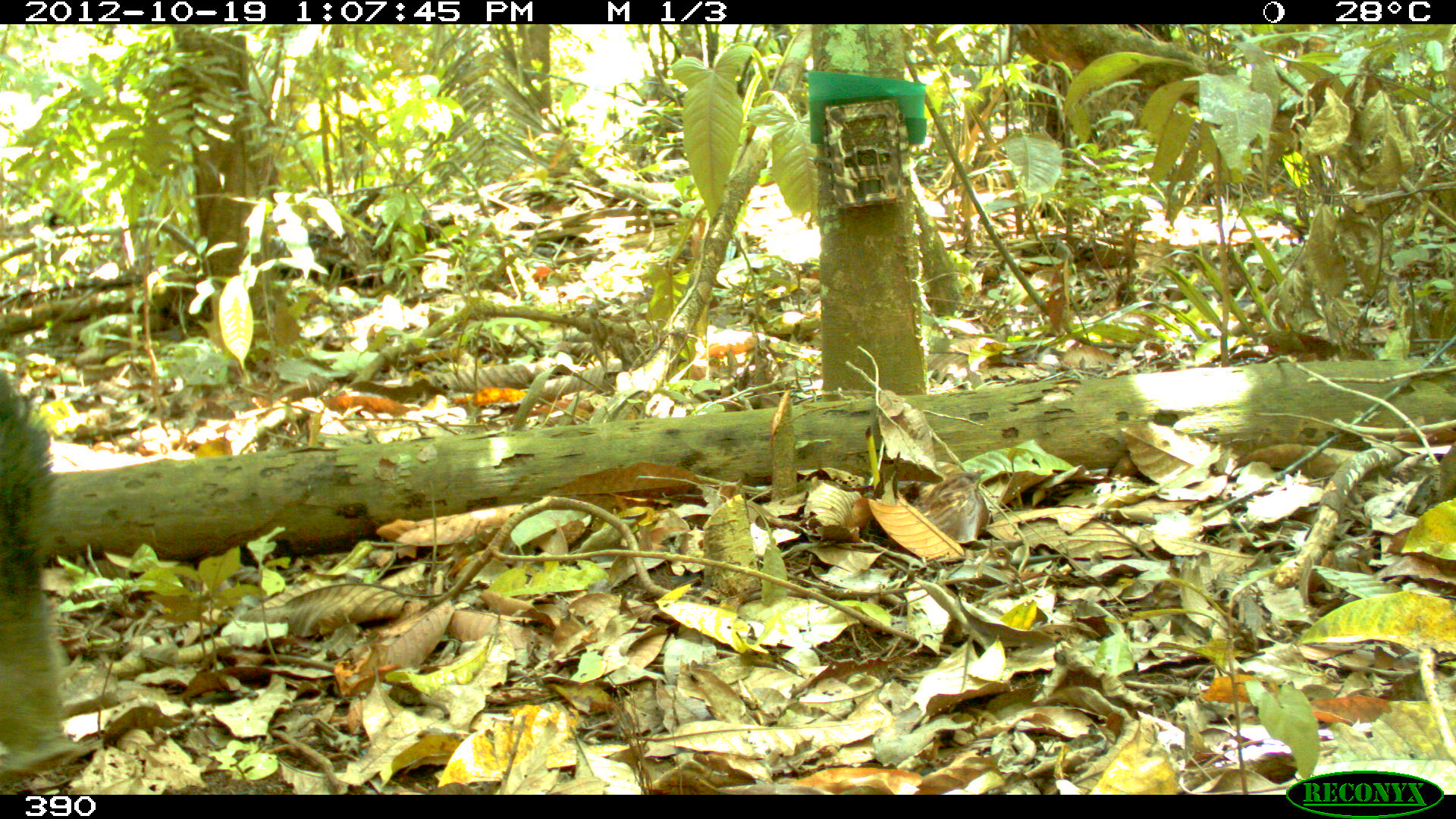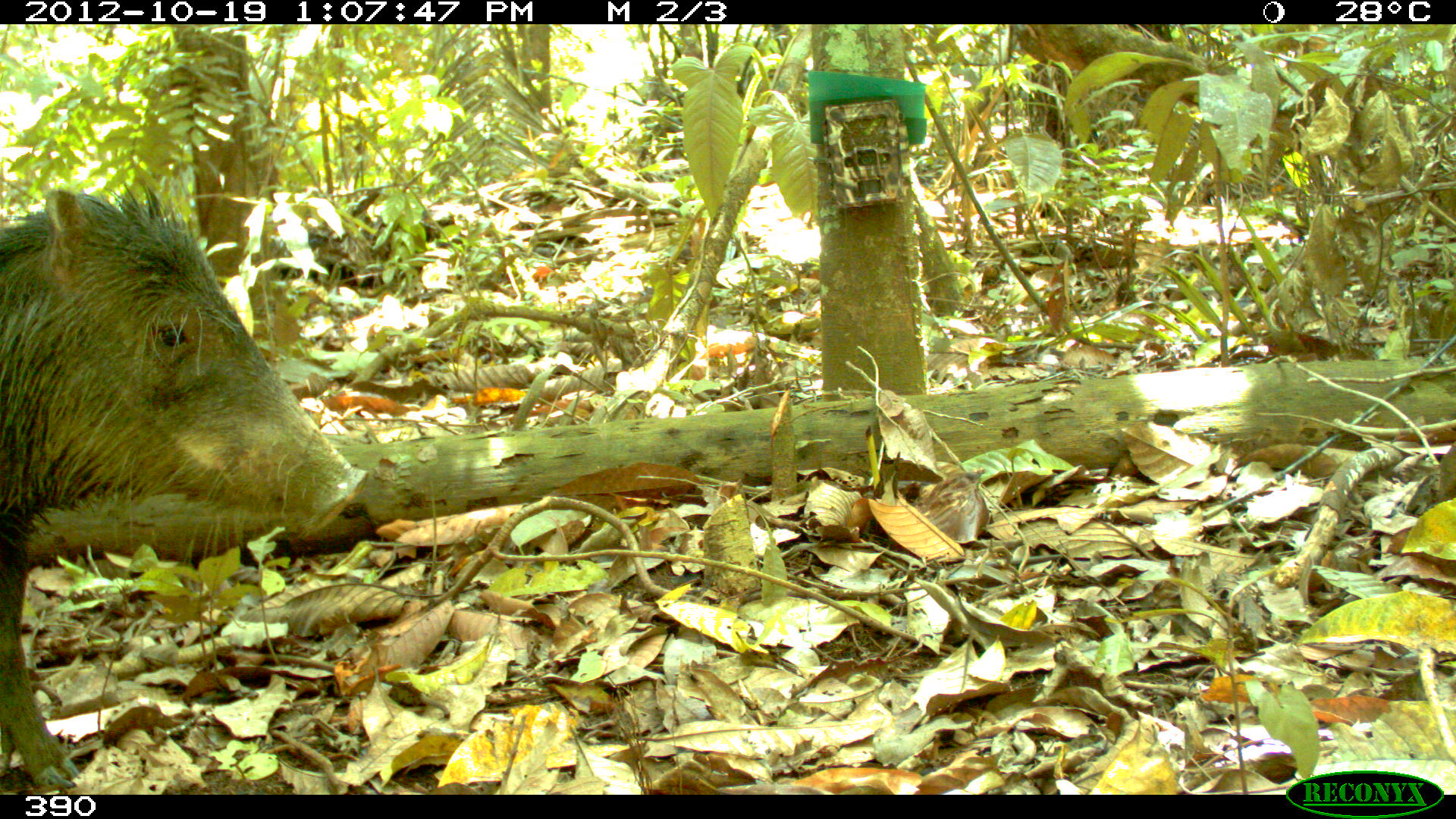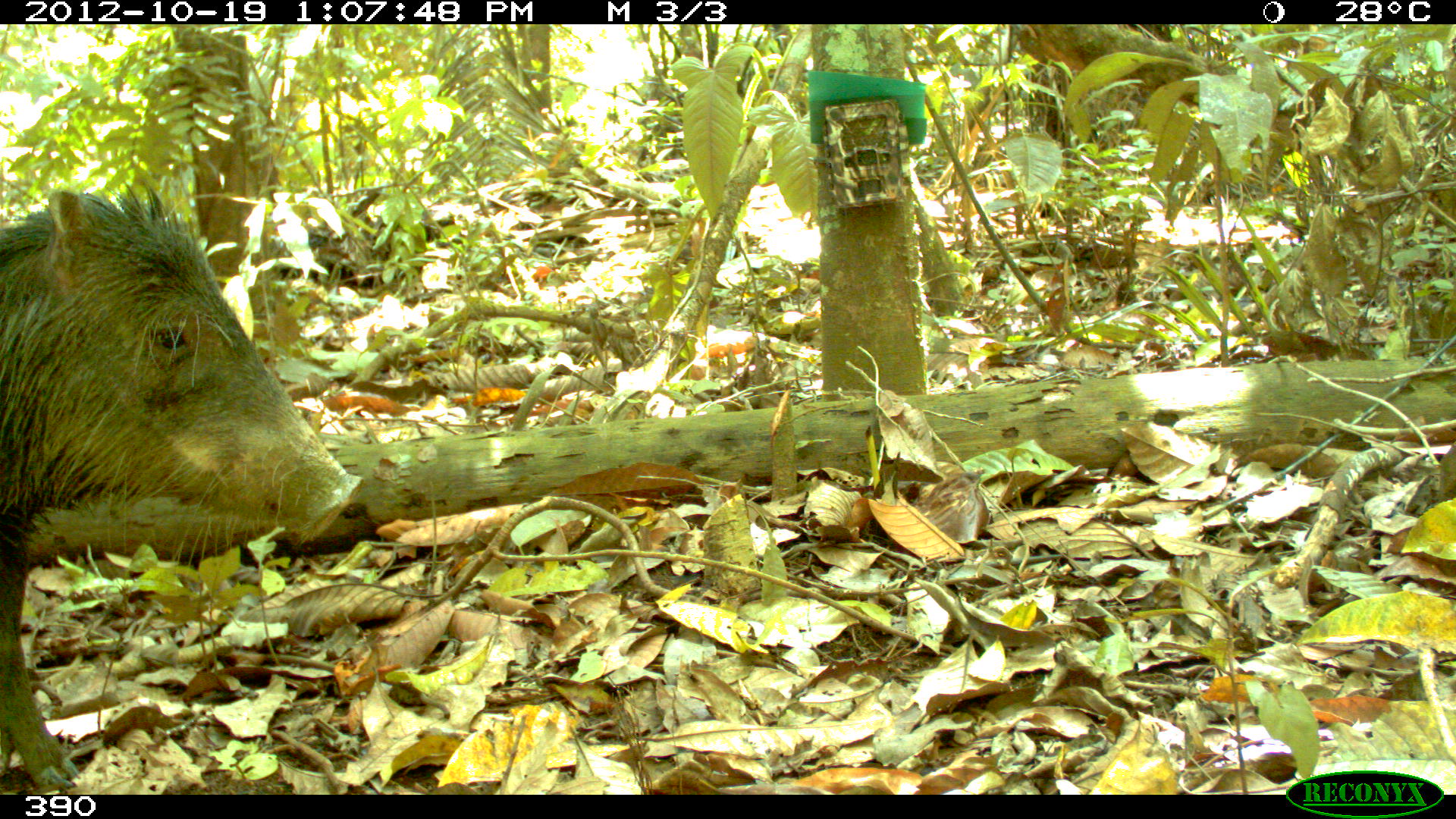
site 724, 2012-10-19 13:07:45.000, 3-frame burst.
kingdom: Animalia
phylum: Chordata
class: Mammalia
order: Artiodactyla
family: Tayassuidae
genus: Tayassu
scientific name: Tayassu pecari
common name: white-lipped peccary